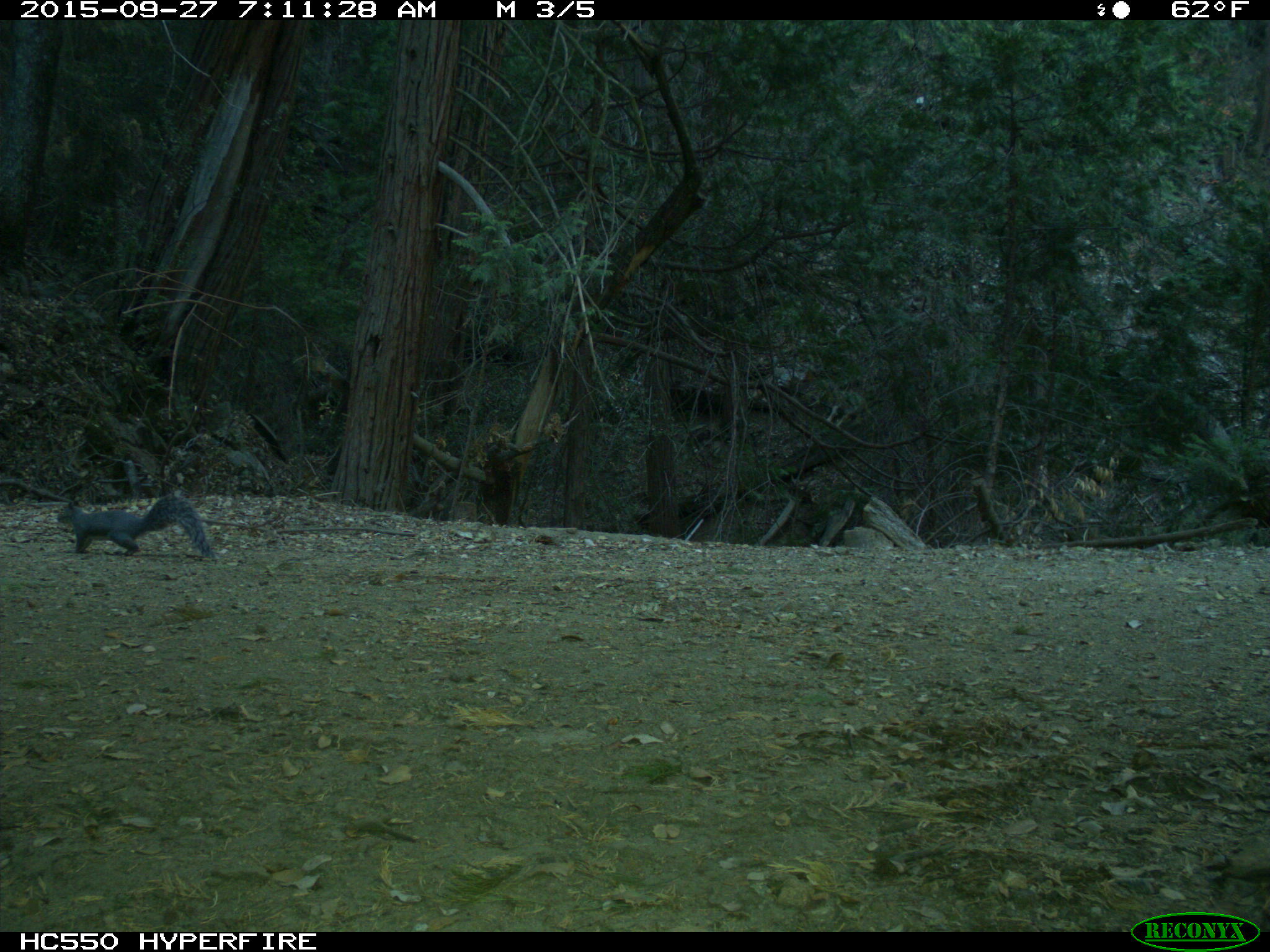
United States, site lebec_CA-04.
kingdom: Animalia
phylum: Chordata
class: Mammalia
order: Rodentia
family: Sciuridae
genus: Sciurus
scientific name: Sciurus carolinensis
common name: eastern gray squirrel